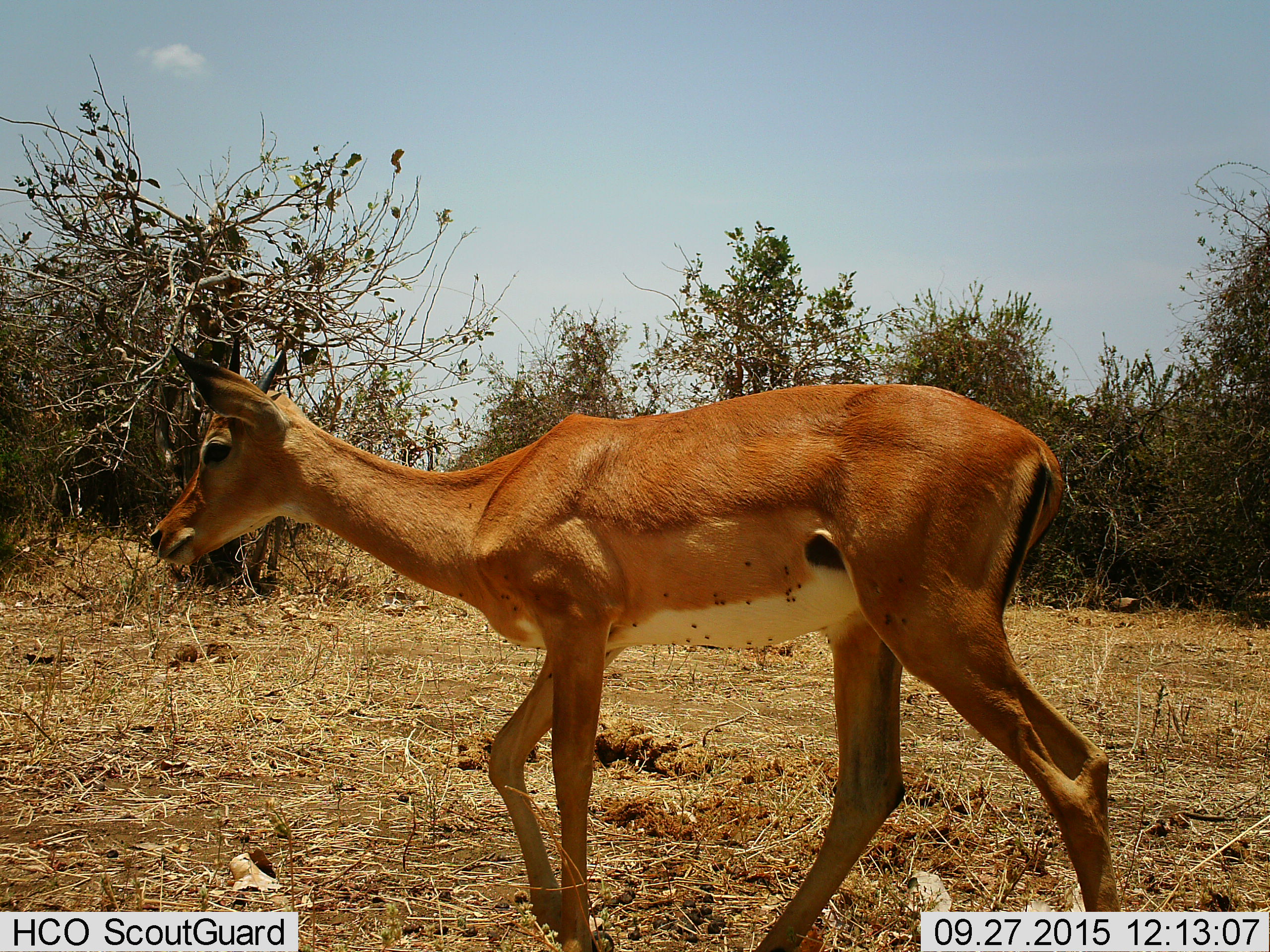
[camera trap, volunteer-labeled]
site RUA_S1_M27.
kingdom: Animalia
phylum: Chordata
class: Mammalia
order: Artiodactyla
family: Bovidae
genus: Aepyceros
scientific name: Aepyceros melampus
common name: impala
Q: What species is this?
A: Impala (Aepyceros melampus).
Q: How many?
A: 1.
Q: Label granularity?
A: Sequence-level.